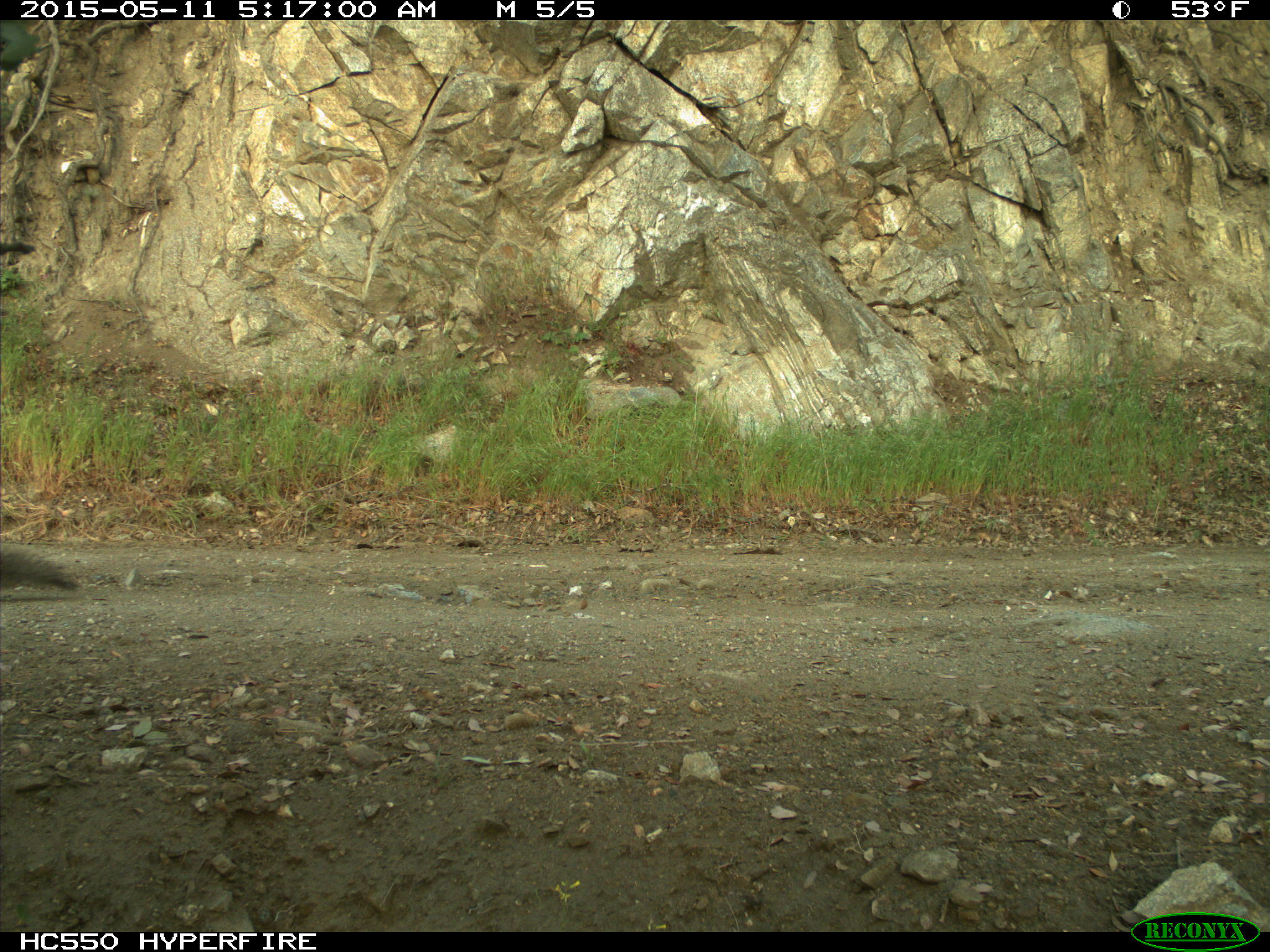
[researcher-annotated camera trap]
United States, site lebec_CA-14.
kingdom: Animalia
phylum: Chordata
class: Mammalia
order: Rodentia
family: Sciuridae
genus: Sciurus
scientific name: Sciurus carolinensis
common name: eastern gray squirrel